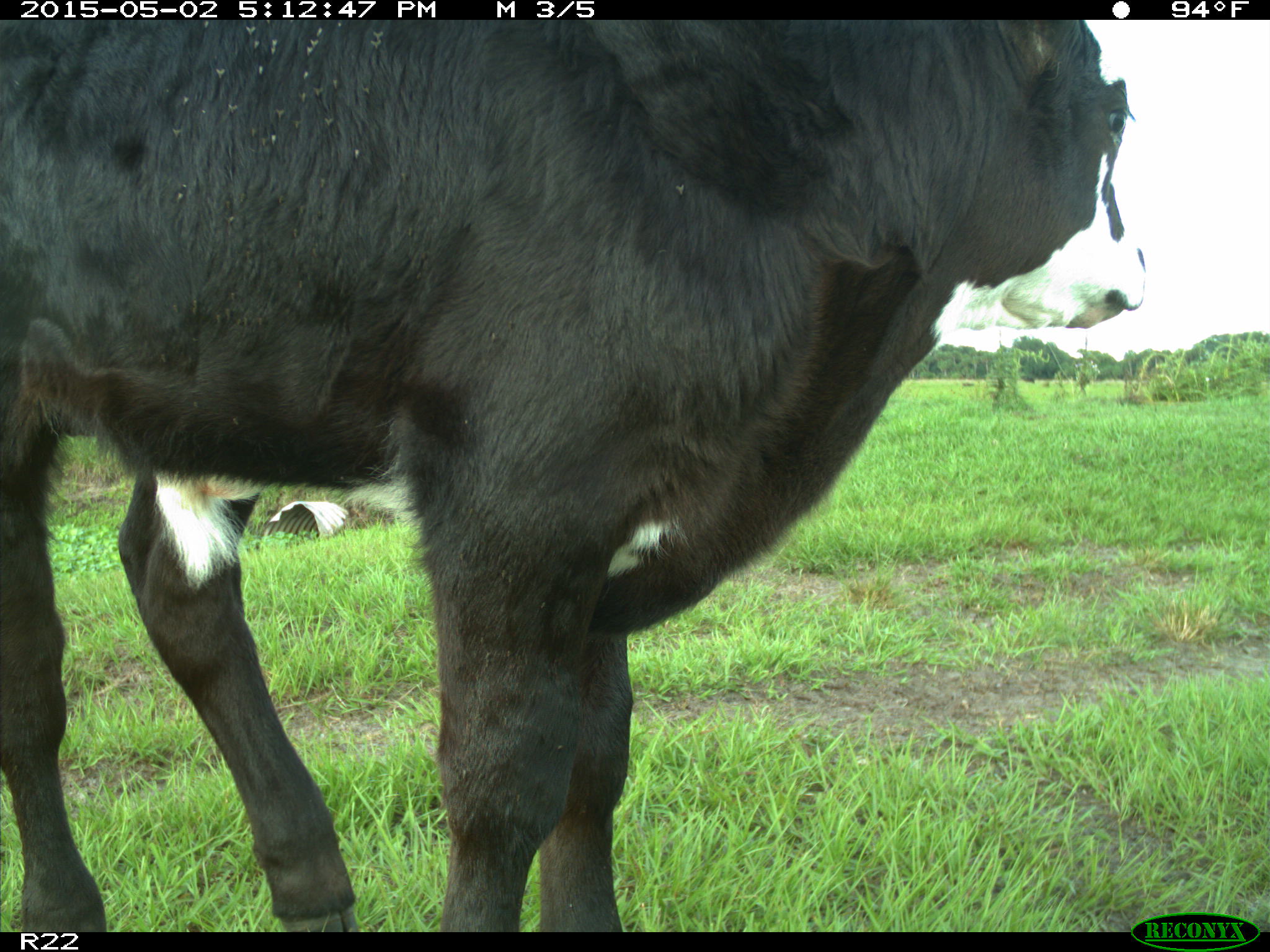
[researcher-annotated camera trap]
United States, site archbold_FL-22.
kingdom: Animalia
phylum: Chordata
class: Mammalia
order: Artiodactyla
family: Bovidae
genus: Bos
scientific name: Bos taurus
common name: domestic cow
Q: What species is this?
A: Bos taurus (domestic cow).